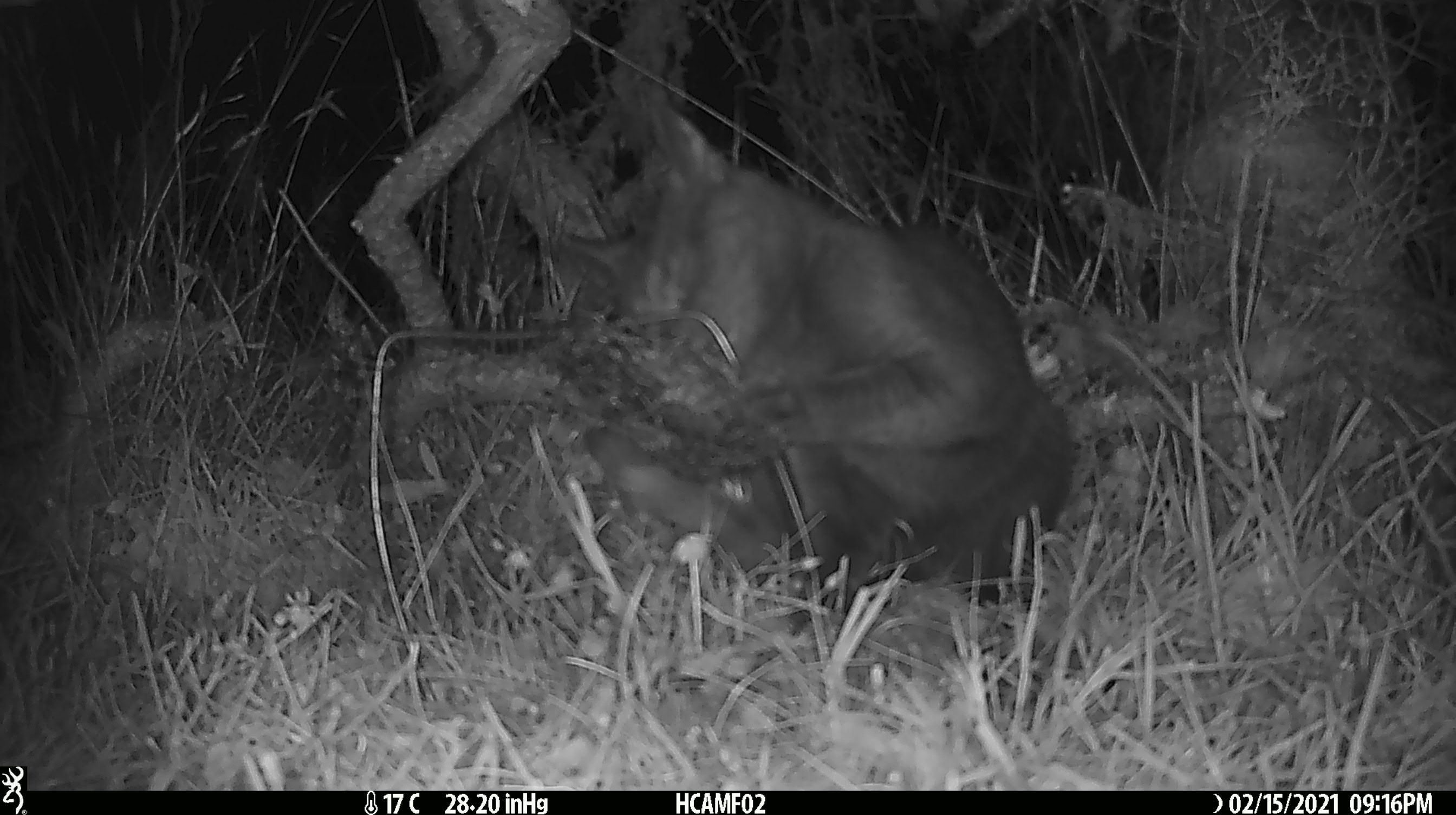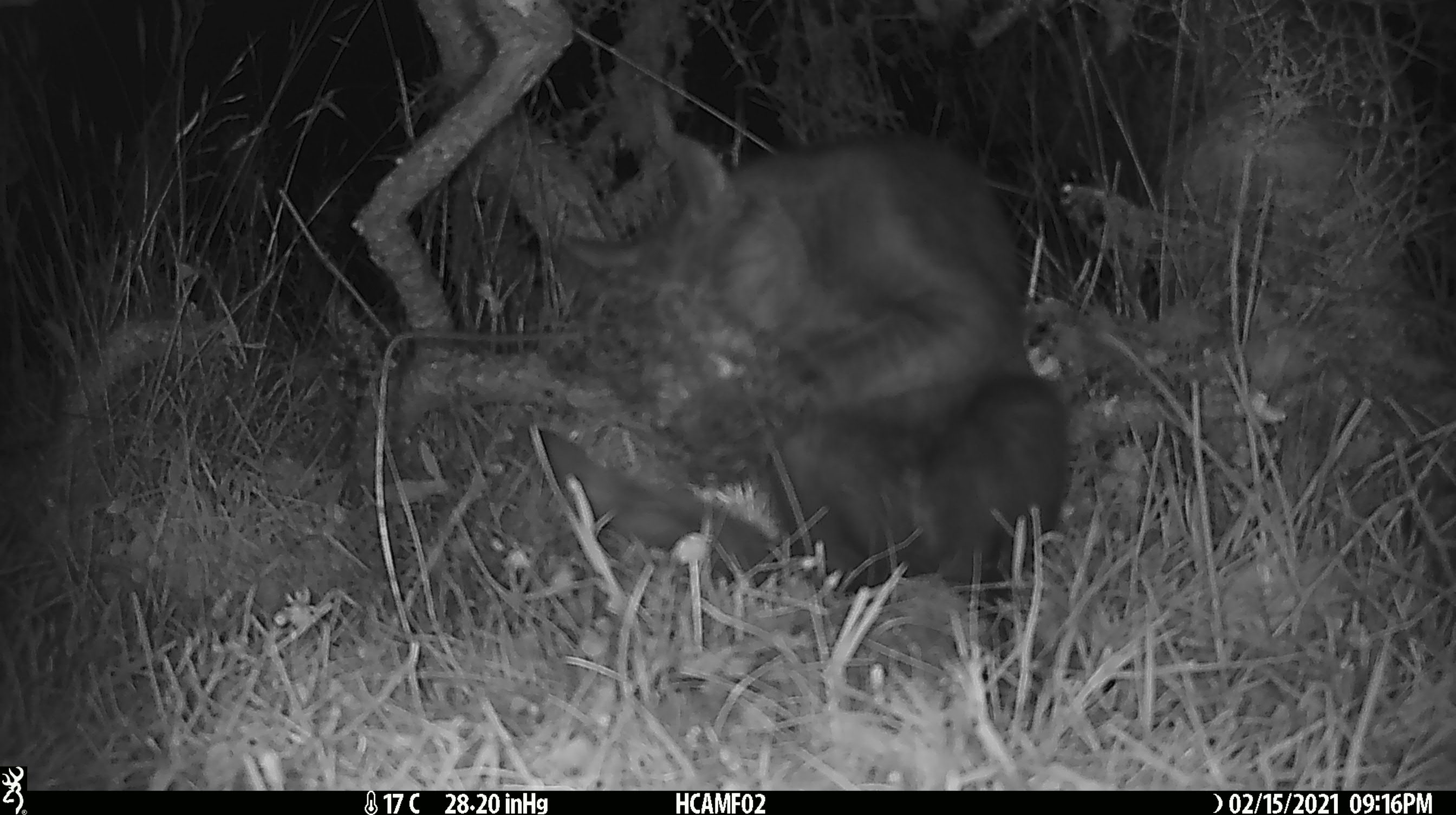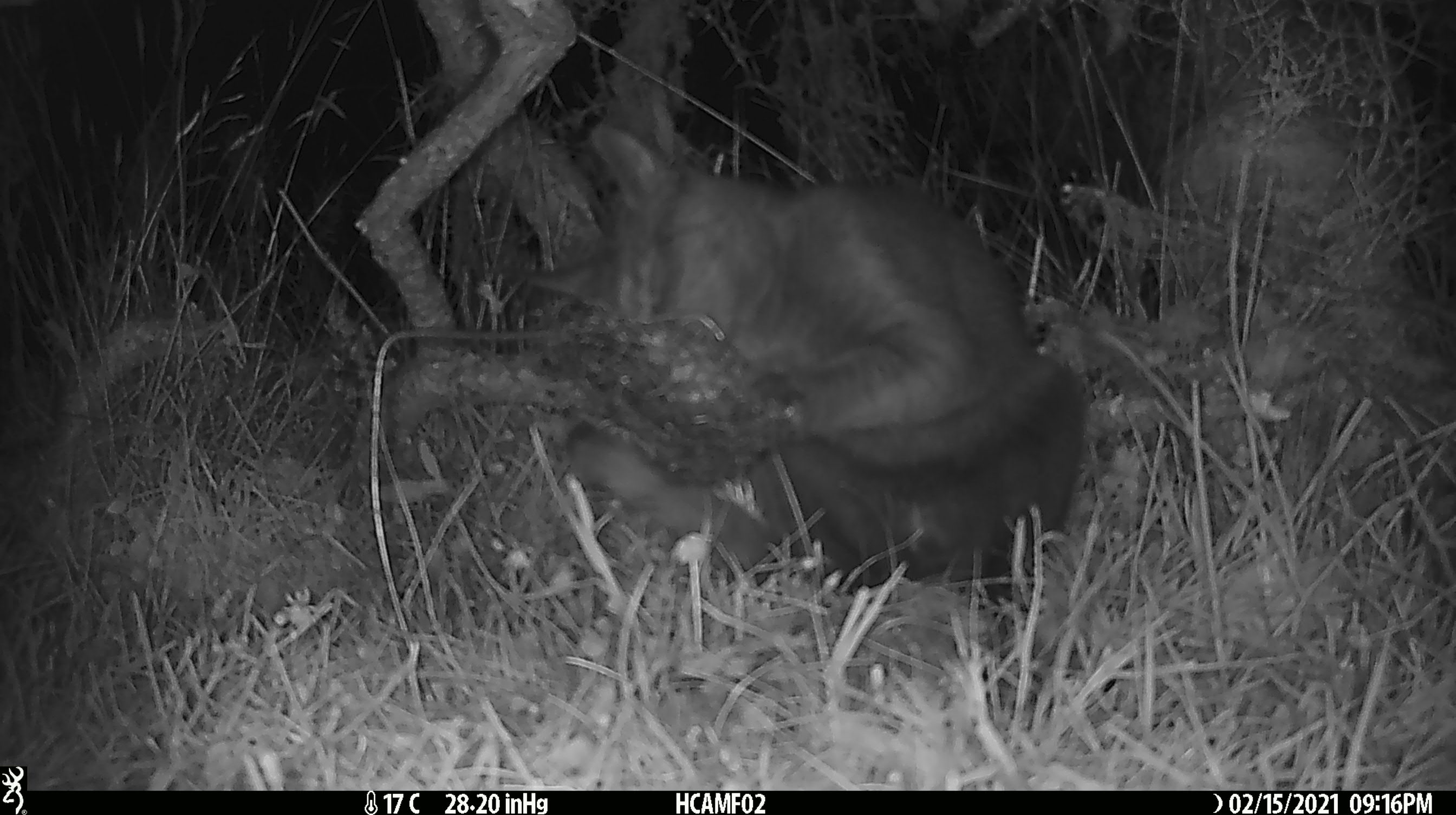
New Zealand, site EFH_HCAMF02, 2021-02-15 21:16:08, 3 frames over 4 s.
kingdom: Animalia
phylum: Chordata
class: Mammalia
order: Carnivora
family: Felidae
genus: Felis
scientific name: Felis catus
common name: domestic cat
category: cat